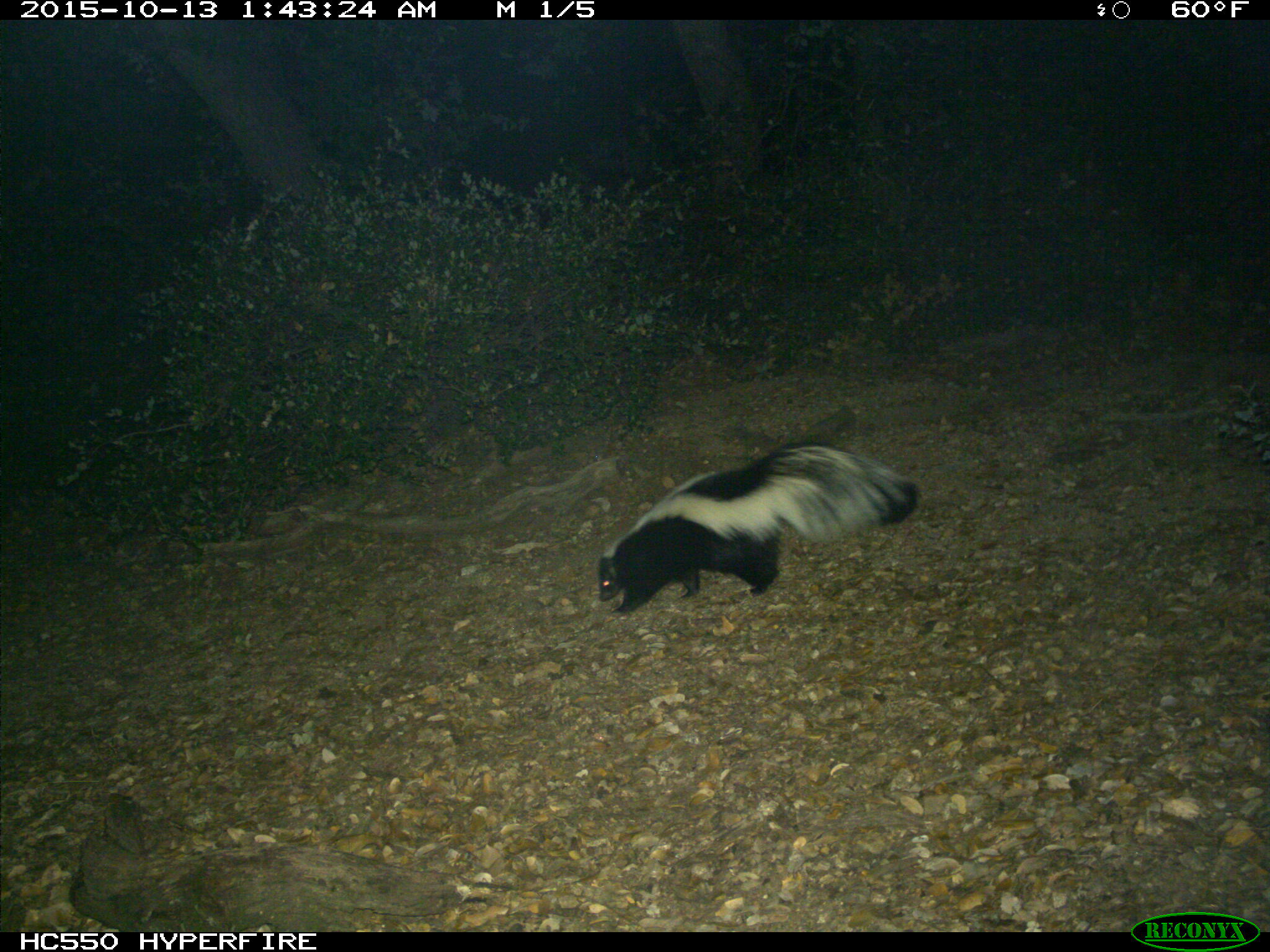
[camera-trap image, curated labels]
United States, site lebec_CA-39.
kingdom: Animalia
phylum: Chordata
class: Mammalia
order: Carnivora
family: Mephitidae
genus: Mephitis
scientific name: Mephitis mephitis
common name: striped skunk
Mephitis mephitis (striped skunk).